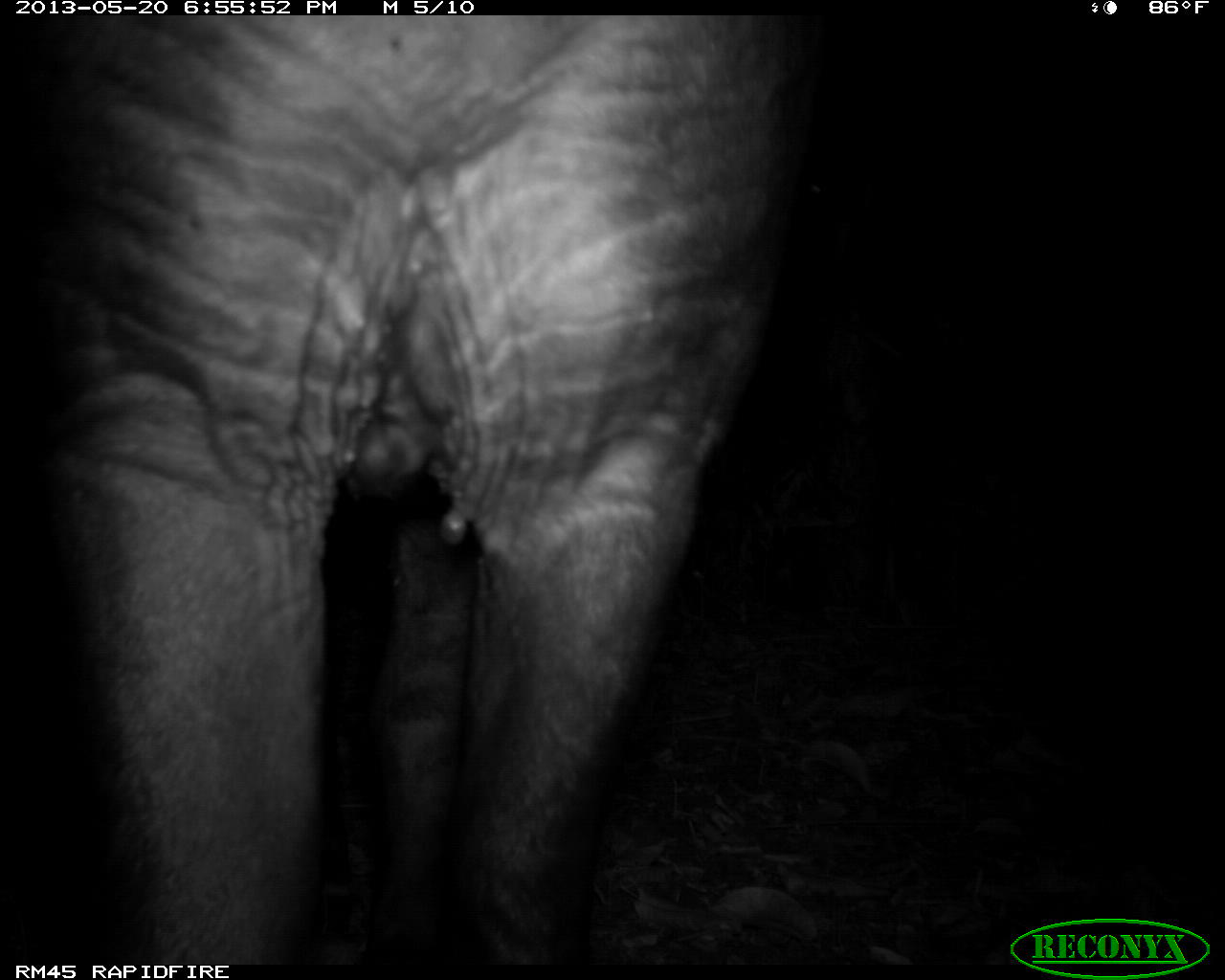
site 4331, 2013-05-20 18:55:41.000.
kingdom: Animalia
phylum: Chordata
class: Mammalia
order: Perissodactyla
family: Tapiridae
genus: Tapirus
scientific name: Tapirus bairdii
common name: baird's tapir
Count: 1.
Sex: male.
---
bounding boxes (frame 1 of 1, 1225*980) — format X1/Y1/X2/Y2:
tapirus bairdii: 21/8/823/960